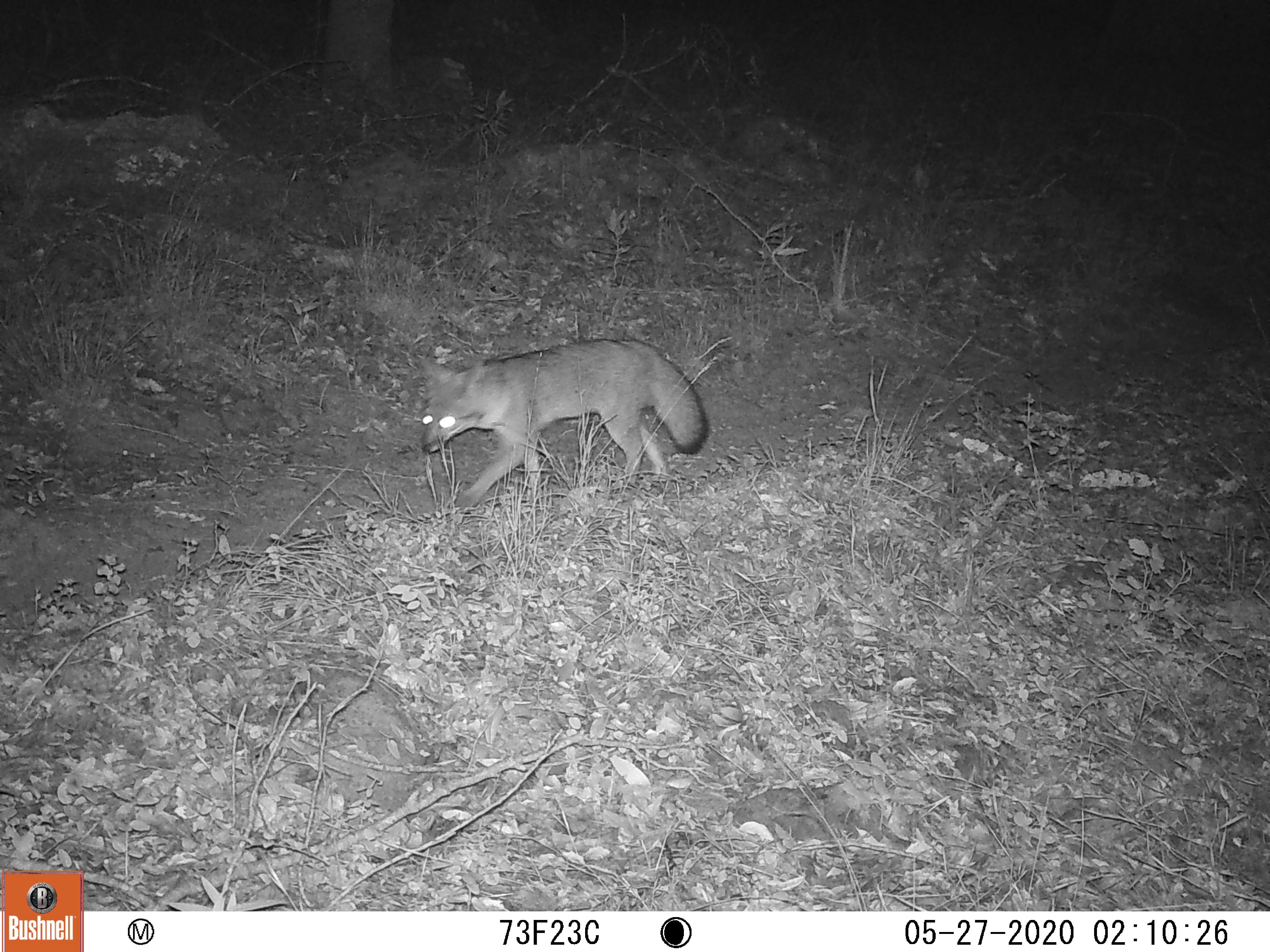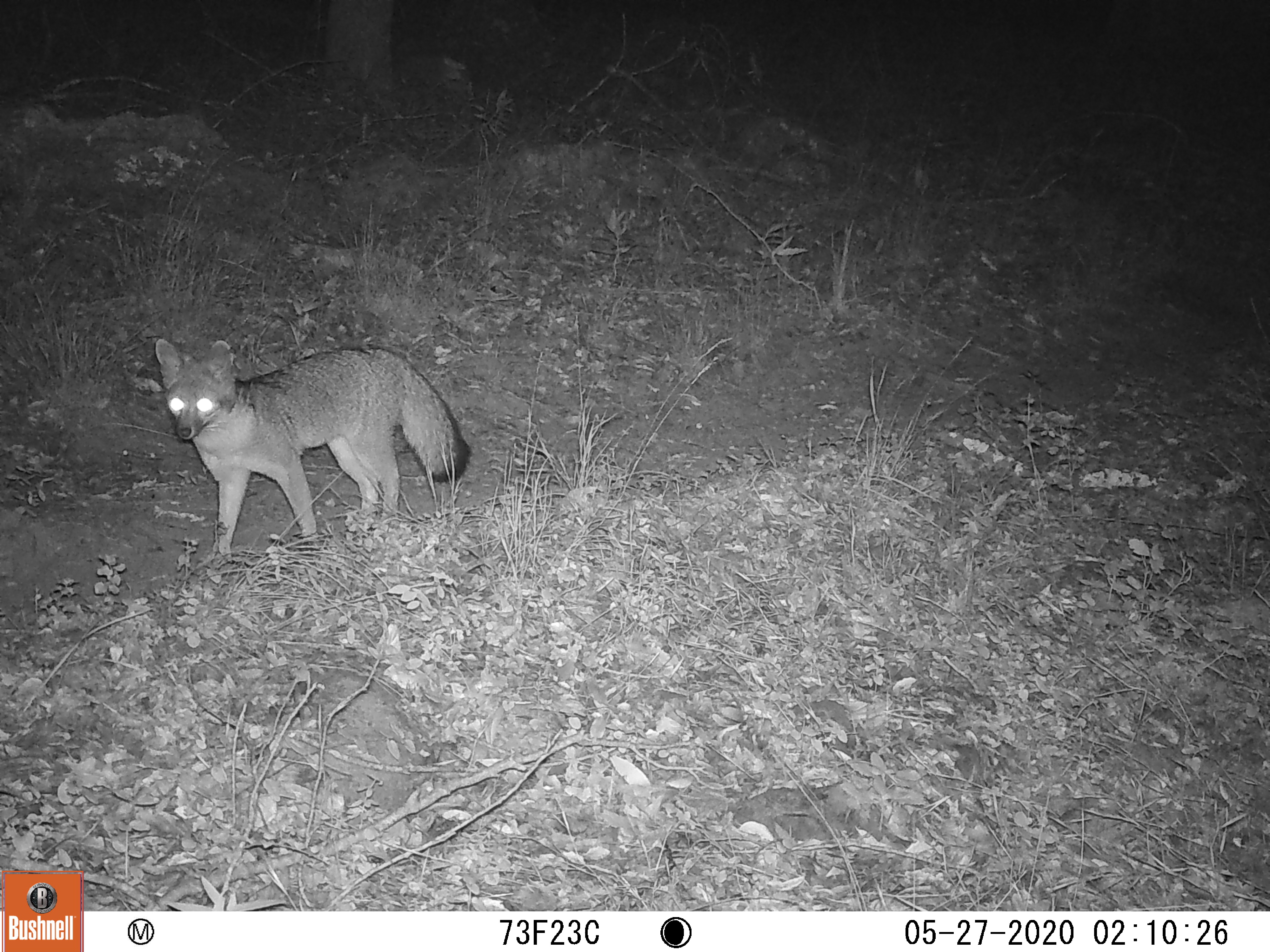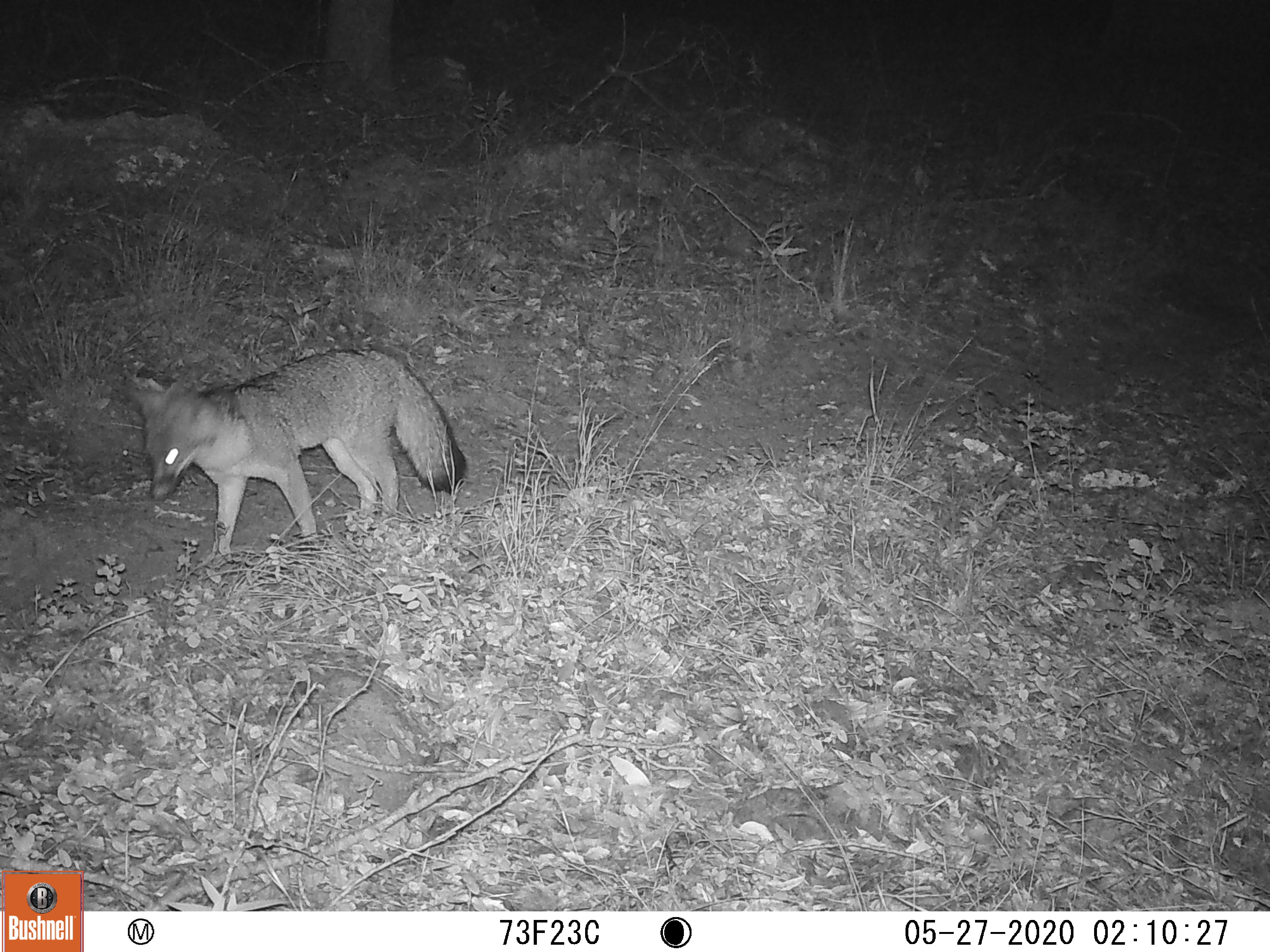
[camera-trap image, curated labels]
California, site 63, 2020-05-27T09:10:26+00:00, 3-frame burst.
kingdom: Animalia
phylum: Chordata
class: Mammalia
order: Carnivora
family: Canidae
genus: Urocyon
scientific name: Urocyon cinereoargenteus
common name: gray fox